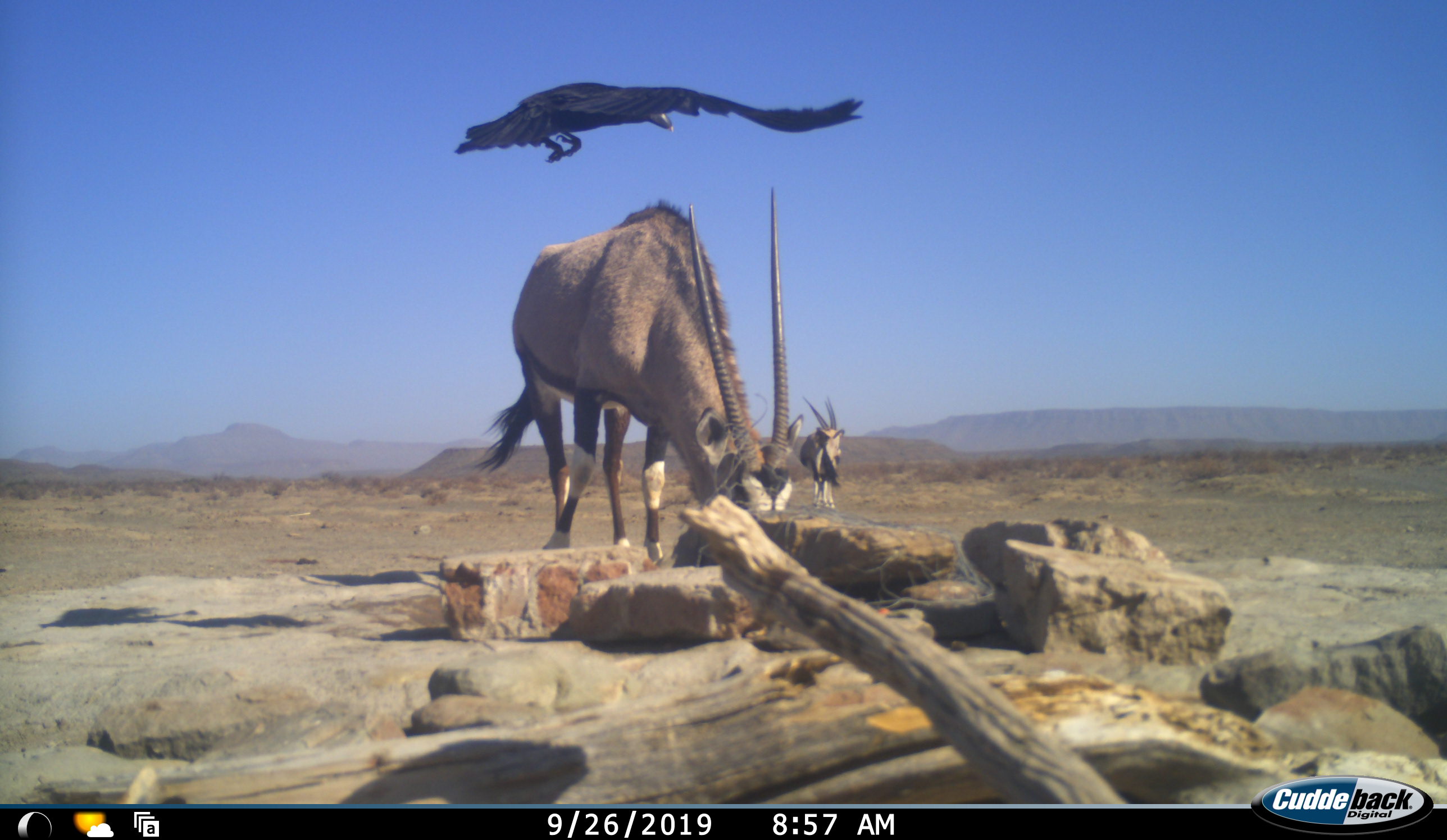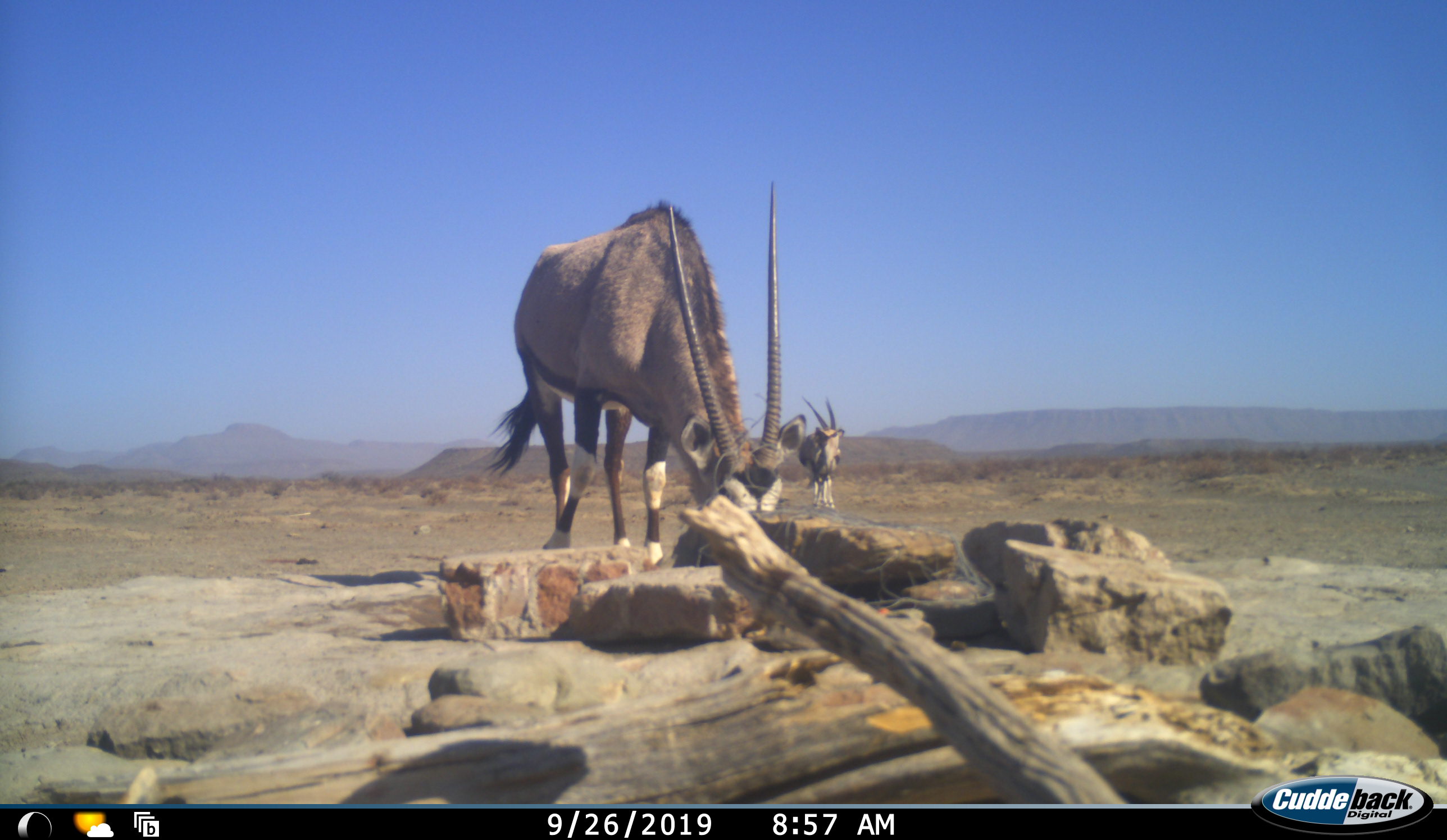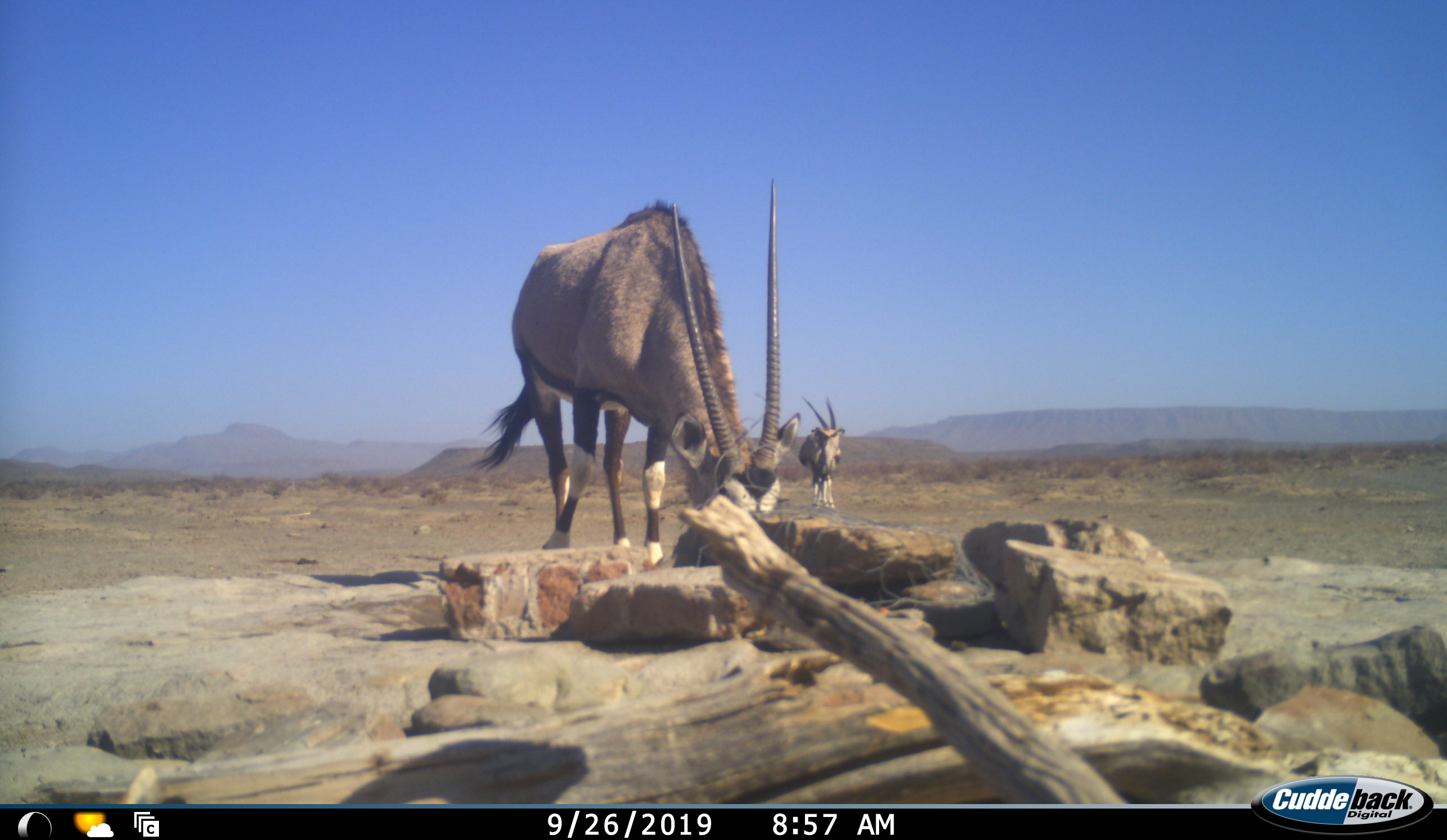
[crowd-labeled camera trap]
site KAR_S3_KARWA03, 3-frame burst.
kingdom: Animalia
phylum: Chordata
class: Aves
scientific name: Aves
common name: bird of prey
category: birdofprey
Birdofprey (bird of prey) (Aves), count 1. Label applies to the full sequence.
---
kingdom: Animalia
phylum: Chordata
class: Mammalia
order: Artiodactyla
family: Bovidae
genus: Oryx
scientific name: Oryx gazella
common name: gemsbok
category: oryx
Oryx (gemsbok) (Oryx gazella), count 2. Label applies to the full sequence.